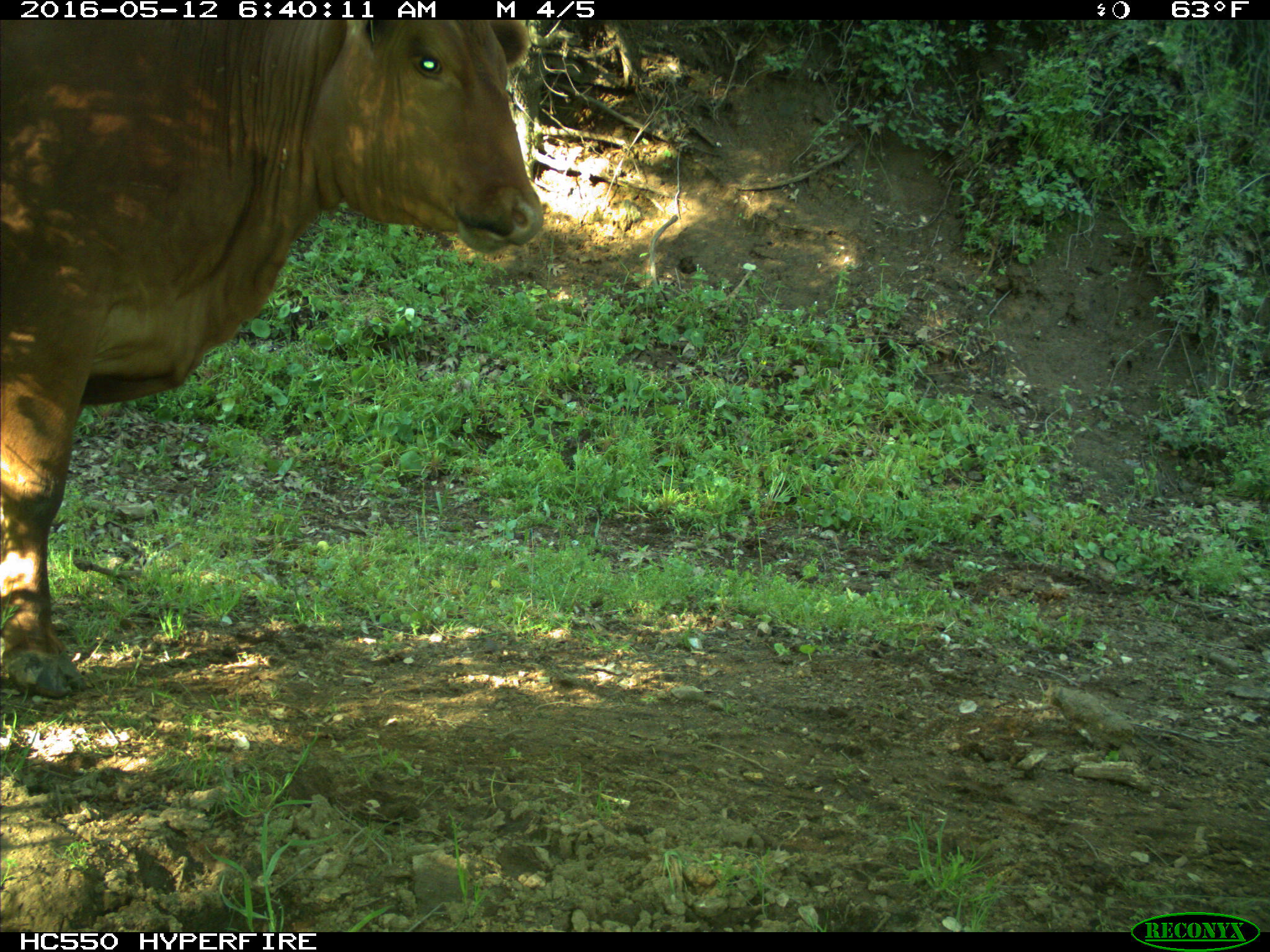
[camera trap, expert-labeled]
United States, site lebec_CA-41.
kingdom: Animalia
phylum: Chordata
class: Mammalia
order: Artiodactyla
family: Bovidae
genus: Bos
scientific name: Bos taurus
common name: domestic cow